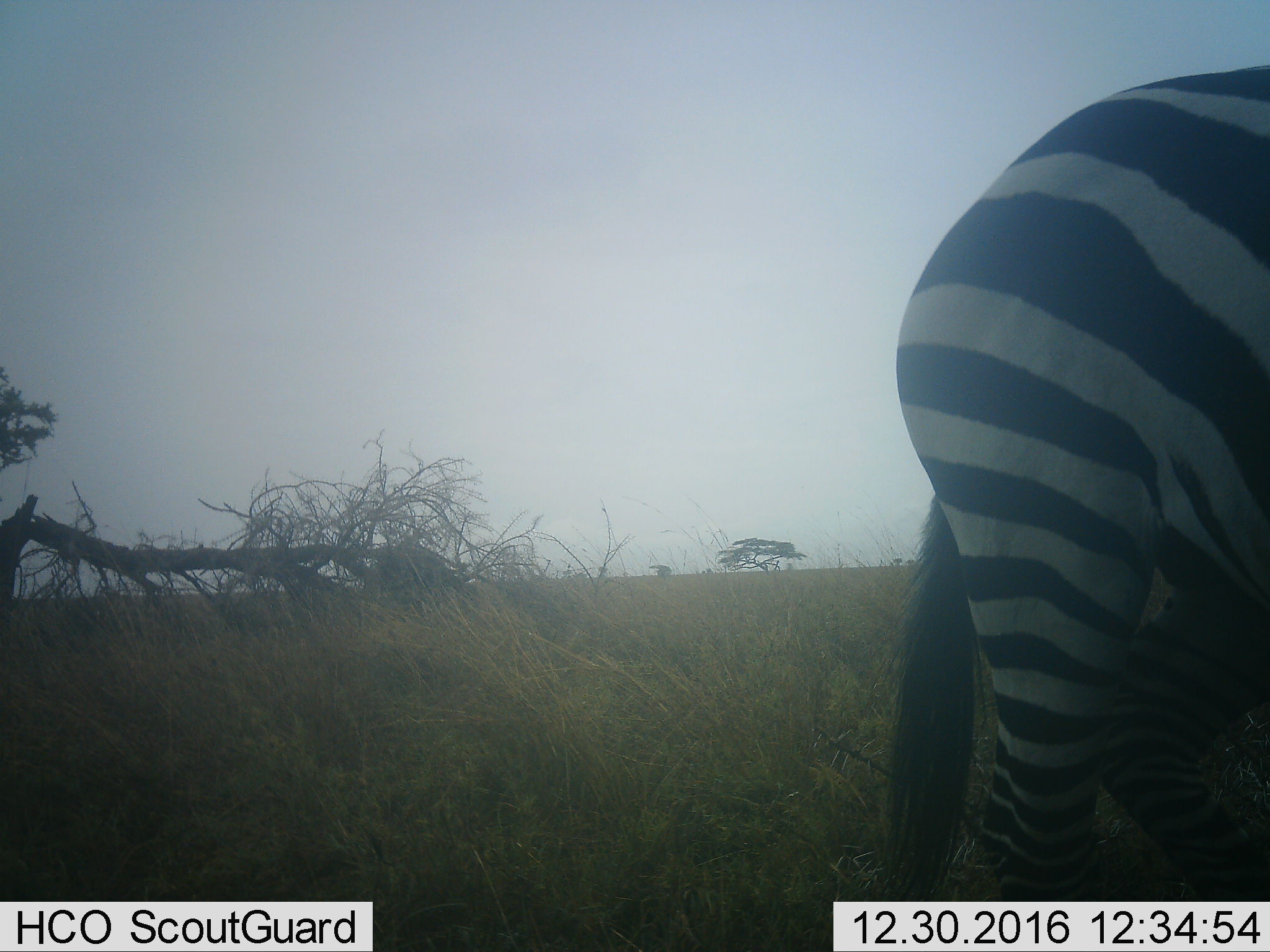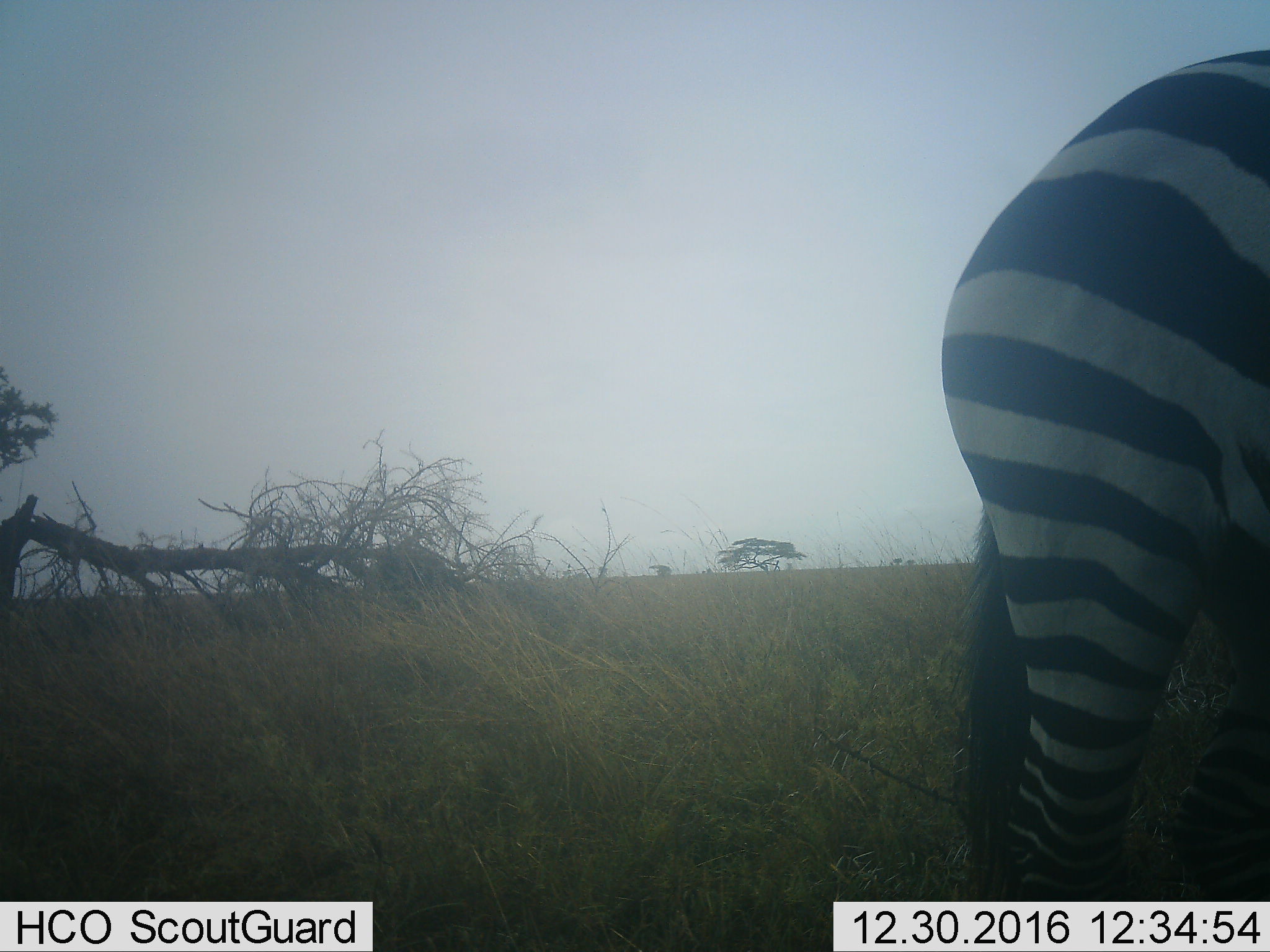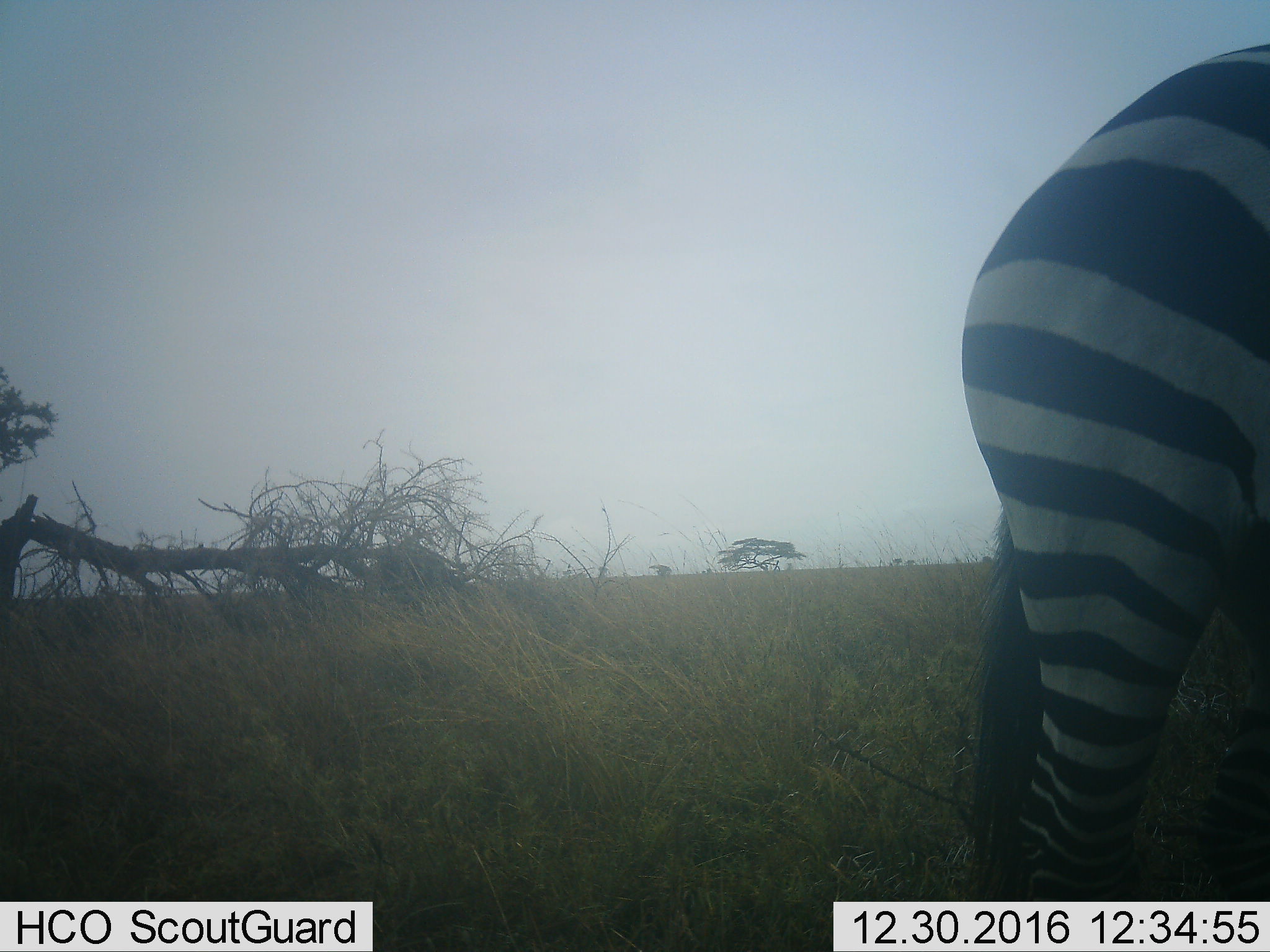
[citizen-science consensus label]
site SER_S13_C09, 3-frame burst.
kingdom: Animalia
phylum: Chordata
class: Mammalia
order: Perissodactyla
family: Equidae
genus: Equus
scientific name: Equus quagga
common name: plains zebra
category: zebraplains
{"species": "zebraplains (plains zebra) (Equus quagga)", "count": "1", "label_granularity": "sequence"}